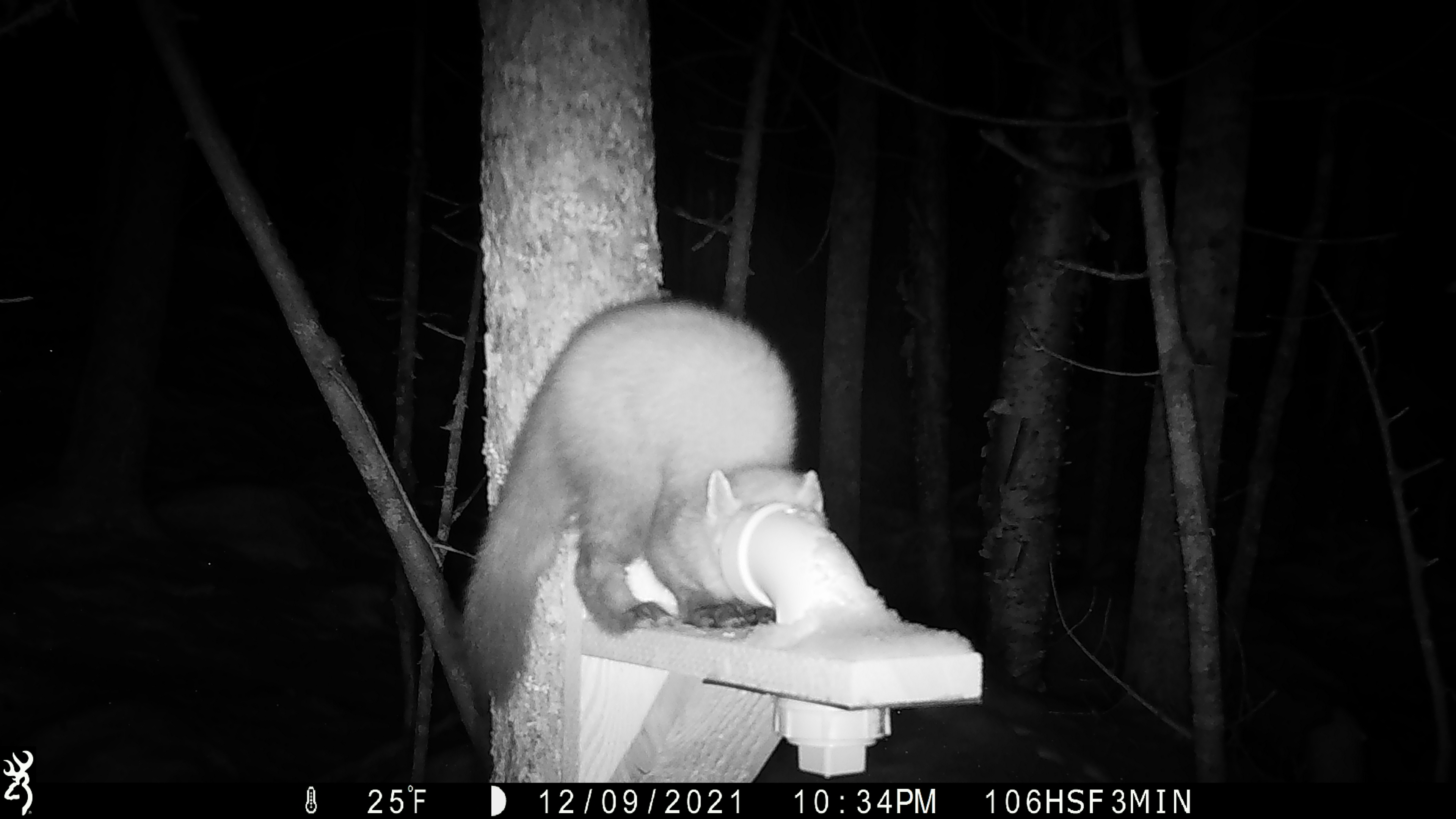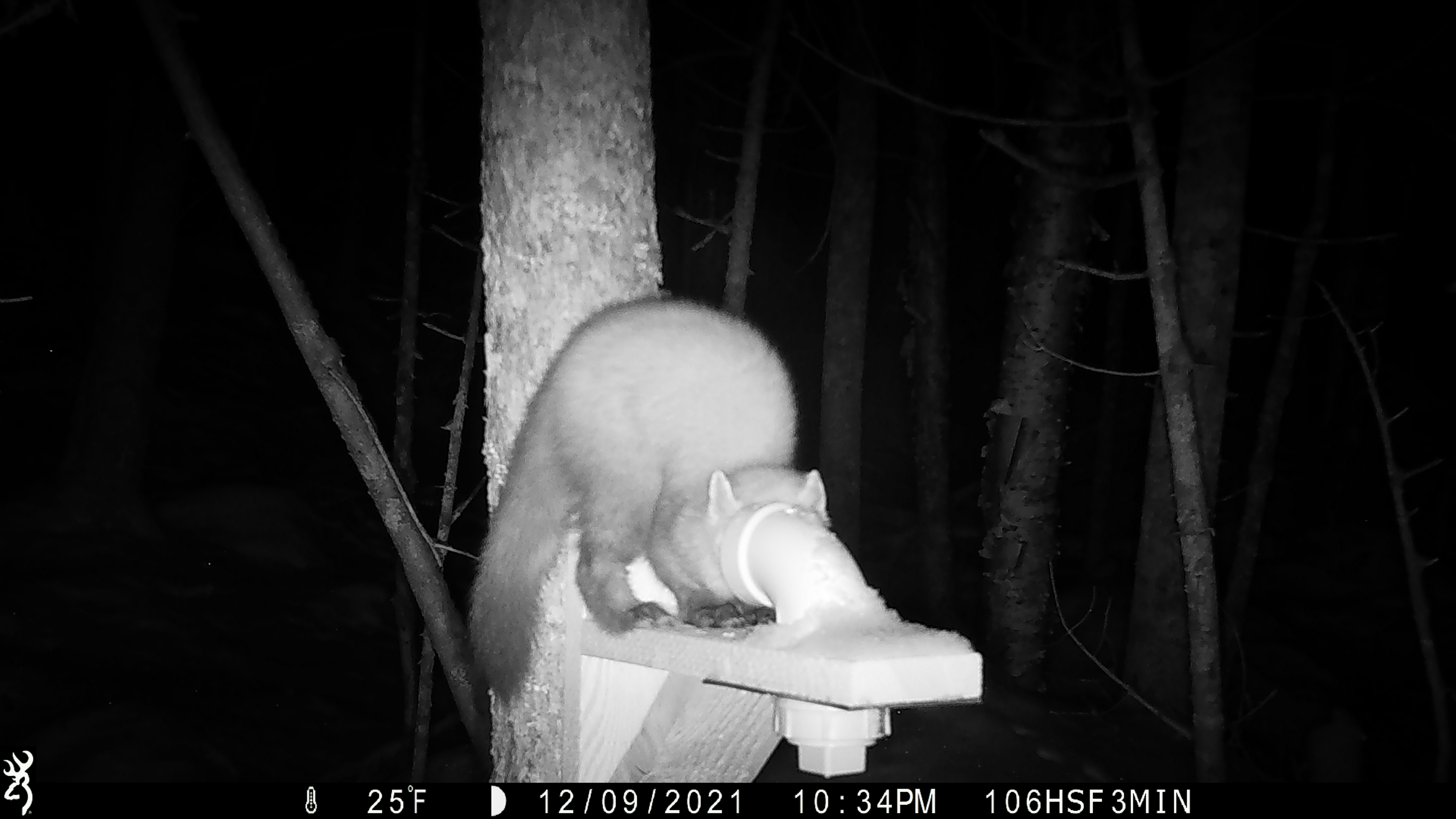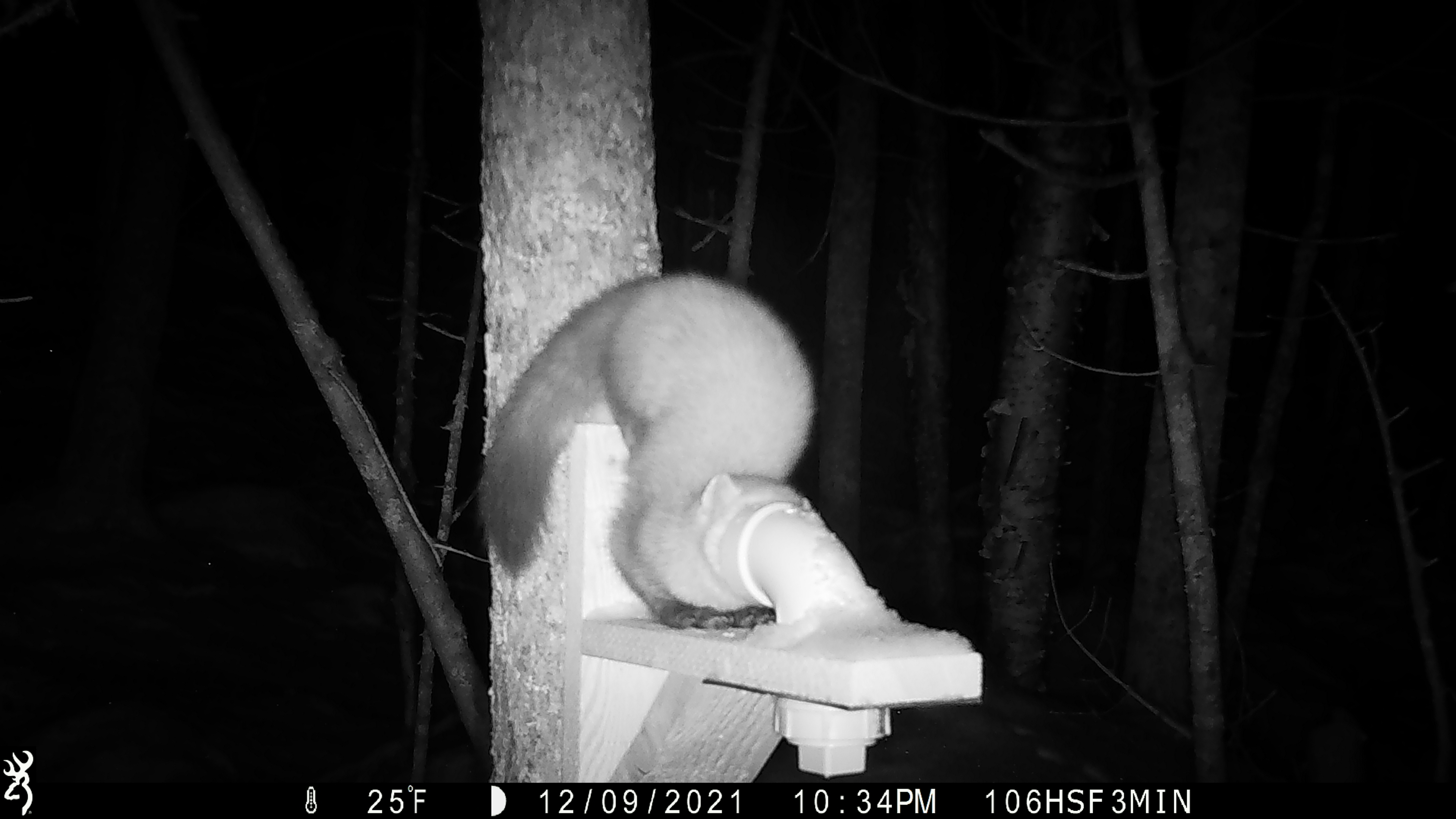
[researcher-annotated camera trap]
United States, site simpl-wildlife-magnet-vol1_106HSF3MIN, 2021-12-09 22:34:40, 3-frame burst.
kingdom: Animalia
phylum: Chordata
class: Mammalia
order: Carnivora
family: Mustelidae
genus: Martes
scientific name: Martes americana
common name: american marten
American marten (Martes americana).